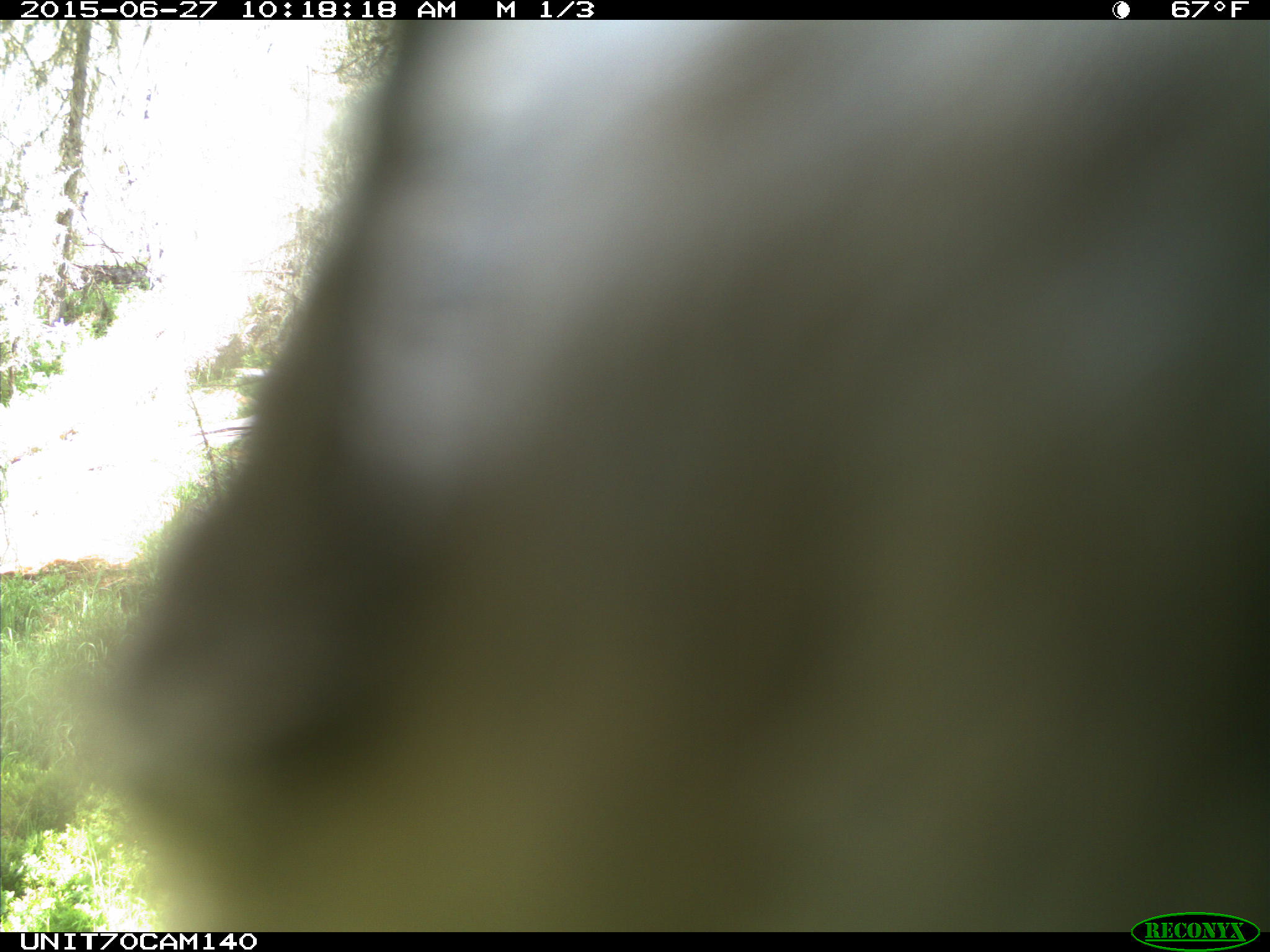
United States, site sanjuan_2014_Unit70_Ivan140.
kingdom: Animalia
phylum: Chordata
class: Aves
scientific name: Aves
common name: birds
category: unidentified bird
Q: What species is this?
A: Unidentified bird (birds) (Aves).